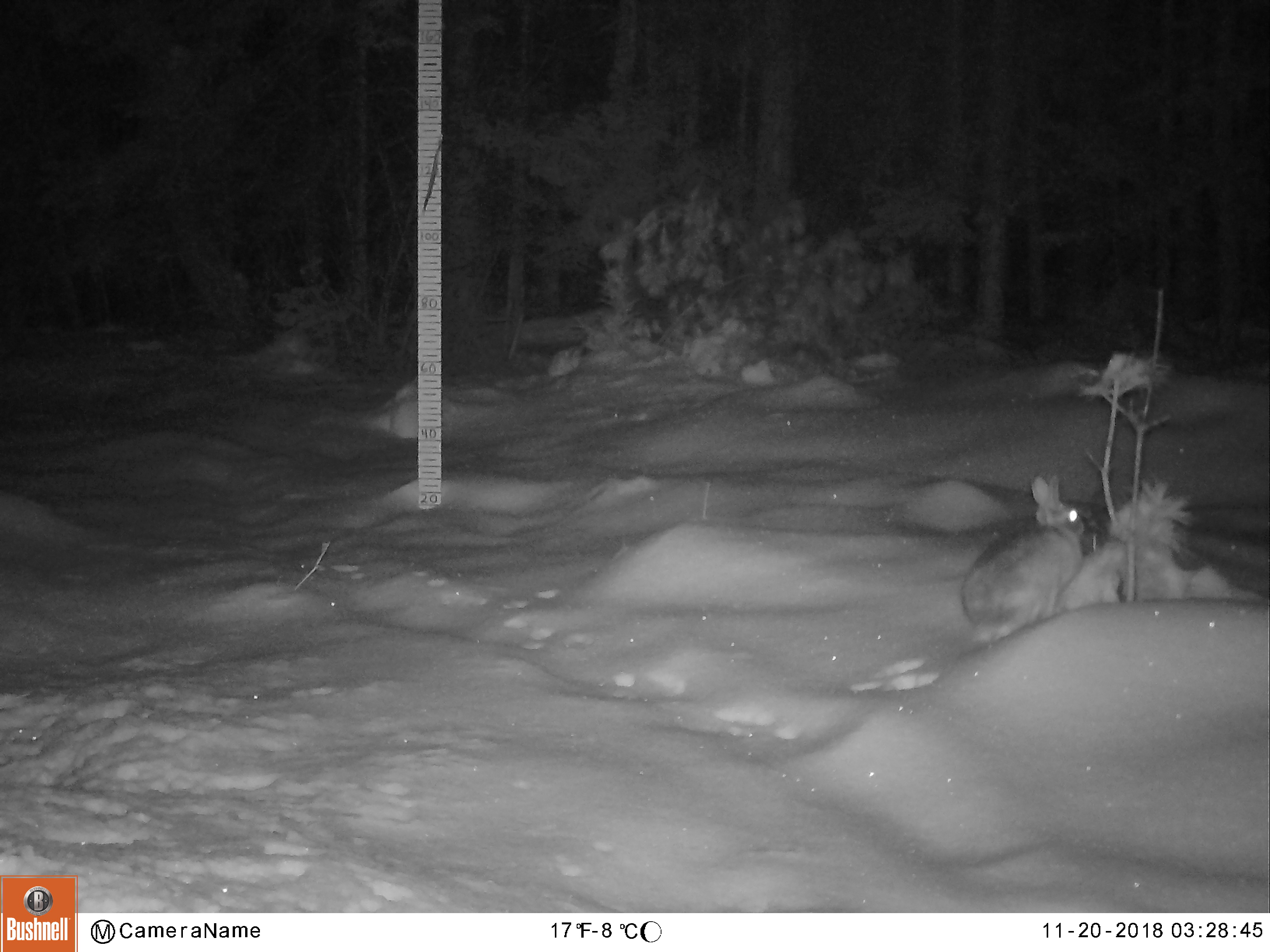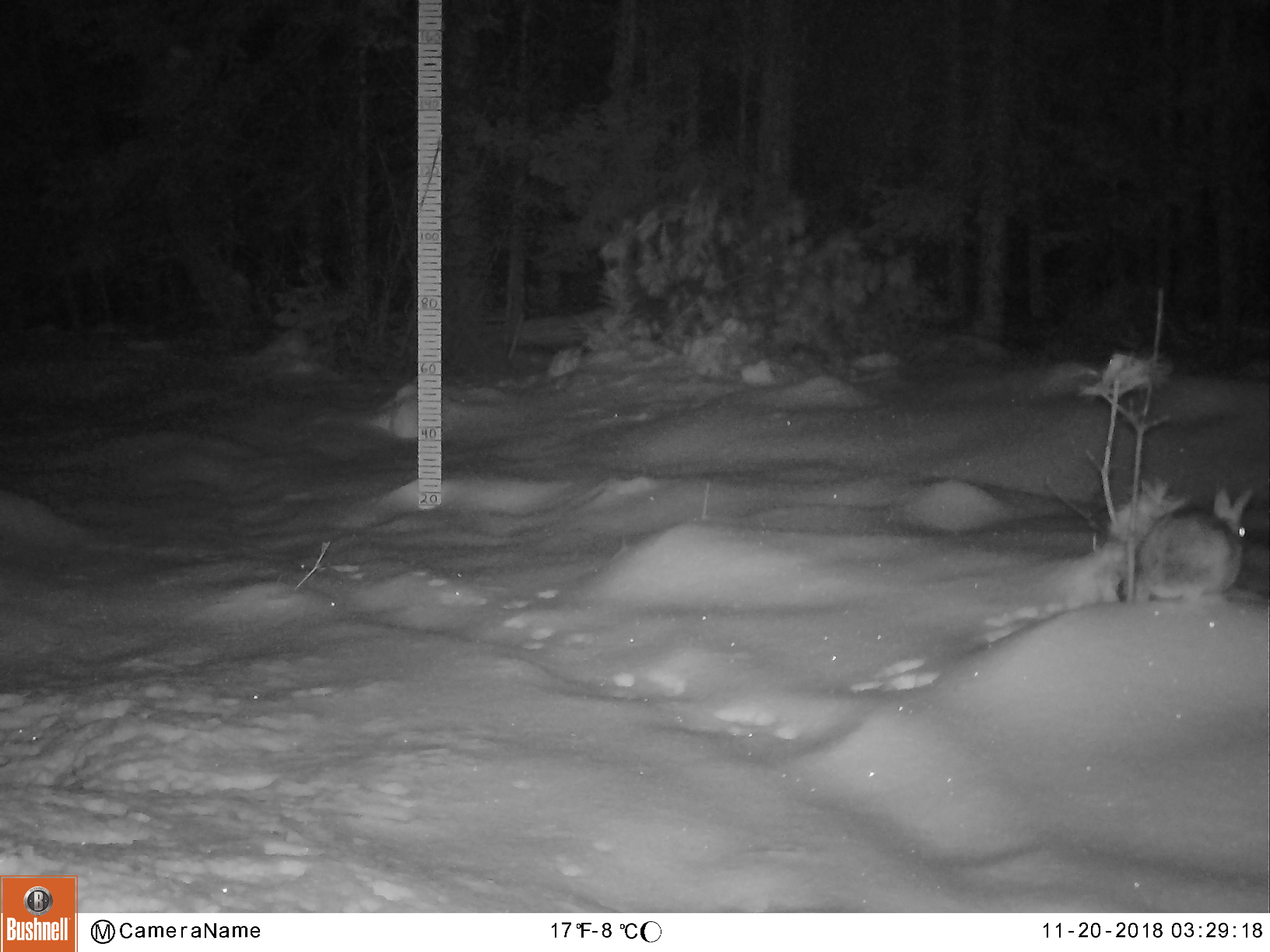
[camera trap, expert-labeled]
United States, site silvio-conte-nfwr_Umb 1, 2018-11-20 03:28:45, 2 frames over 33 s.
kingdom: Animalia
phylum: Chordata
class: Mammalia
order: Lagomorpha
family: Leporidae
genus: Lepus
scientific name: Lepus americanus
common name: snowshoe hare